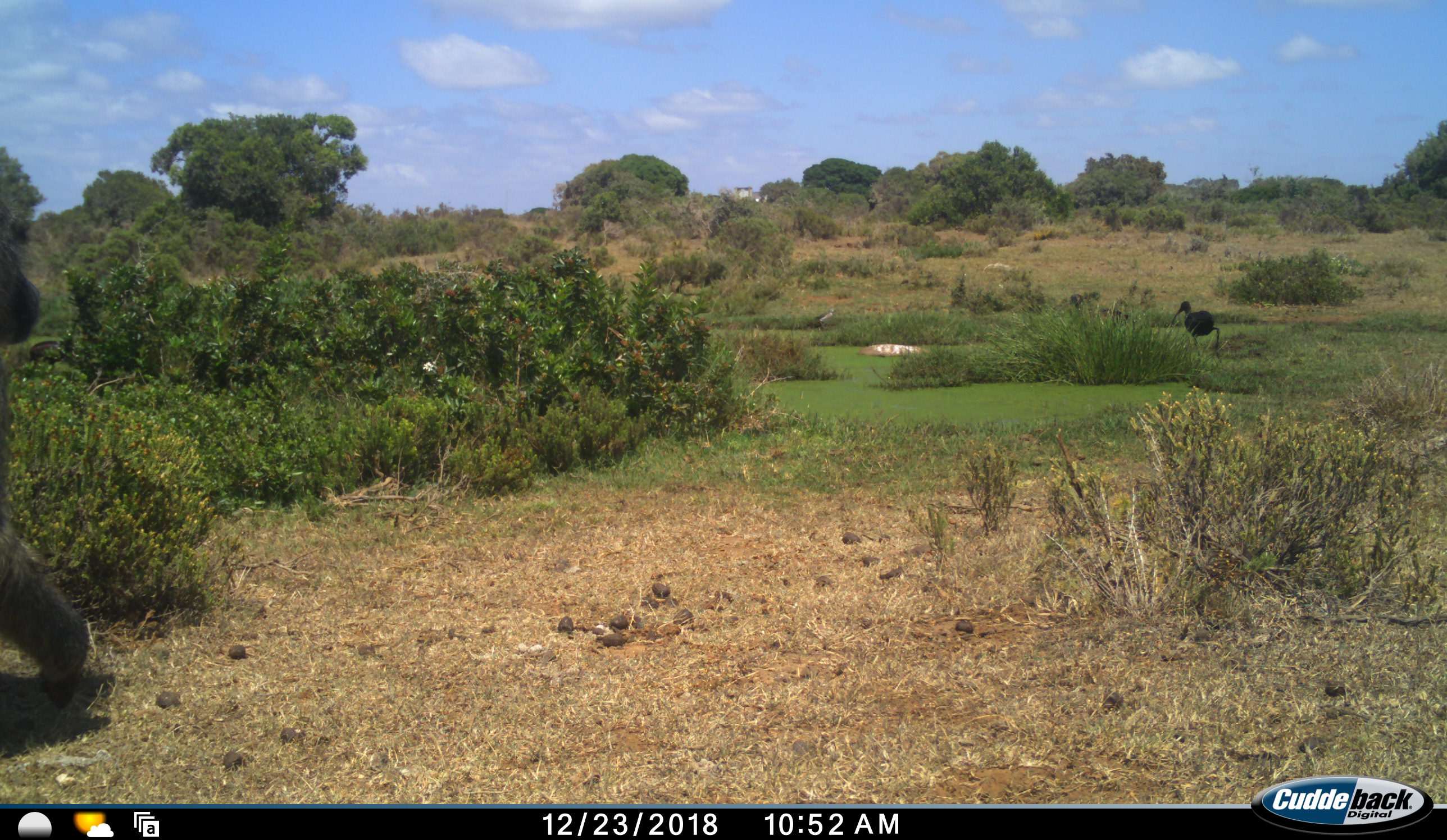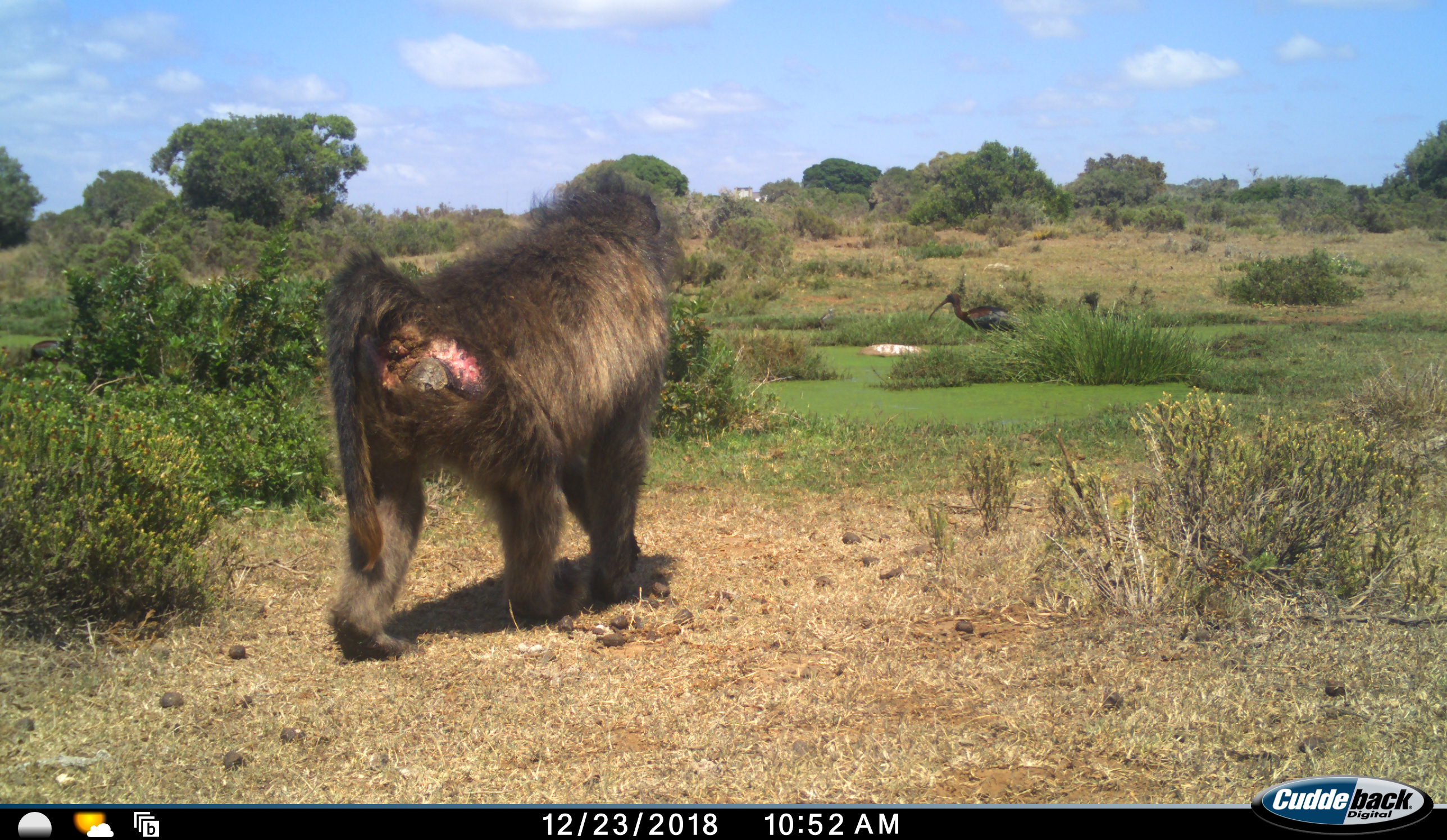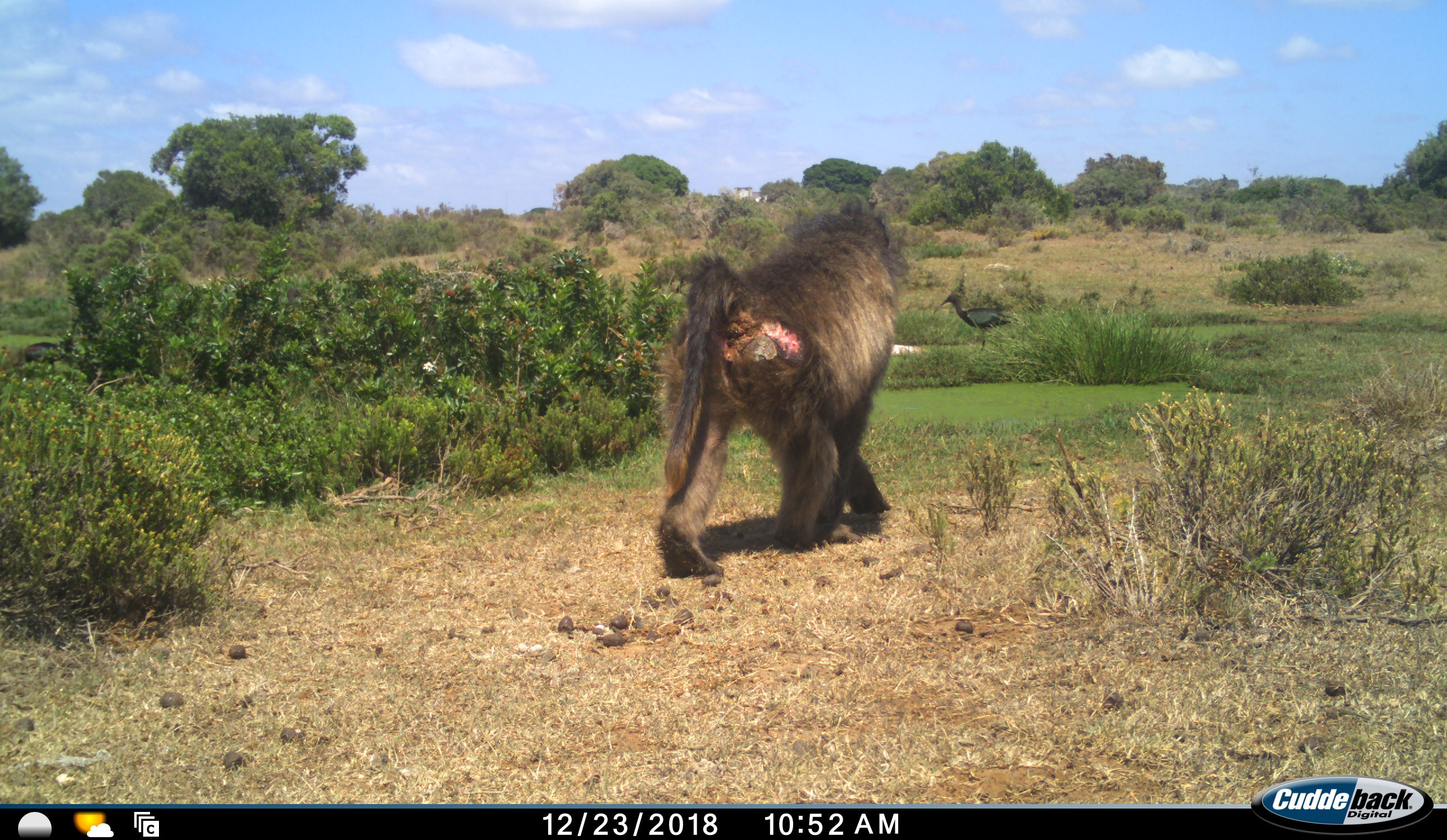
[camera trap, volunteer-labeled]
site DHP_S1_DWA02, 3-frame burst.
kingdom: Animalia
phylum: Chordata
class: Mammalia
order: Primates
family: Cercopithecidae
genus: Papio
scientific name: Papio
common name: baboon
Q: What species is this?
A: Baboon (Papio).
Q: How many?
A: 1.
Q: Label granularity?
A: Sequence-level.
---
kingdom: Animalia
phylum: Chordata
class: Aves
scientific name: Aves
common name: bird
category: birdother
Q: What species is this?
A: Birdother (bird) (Aves).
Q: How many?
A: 2.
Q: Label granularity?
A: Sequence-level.